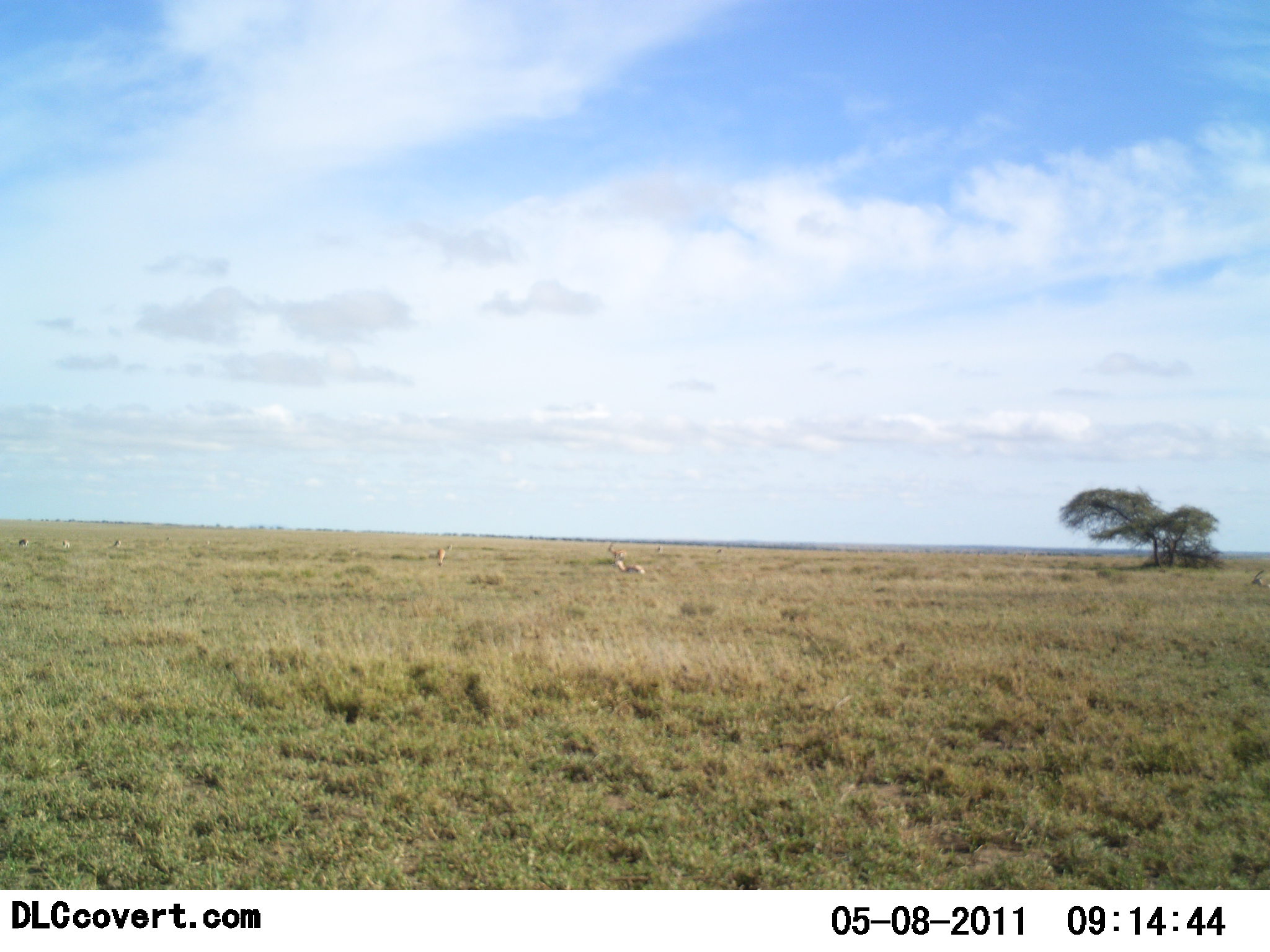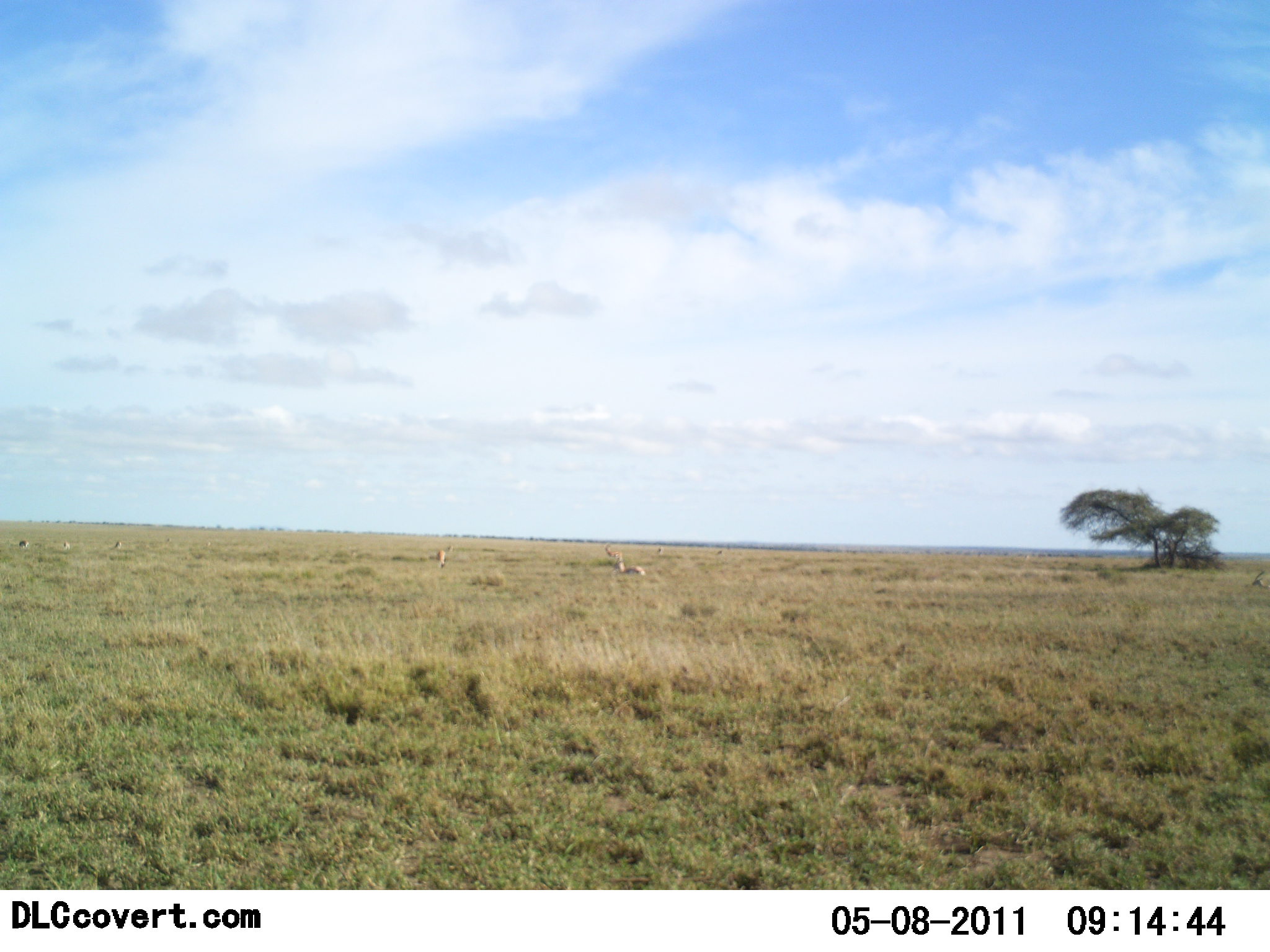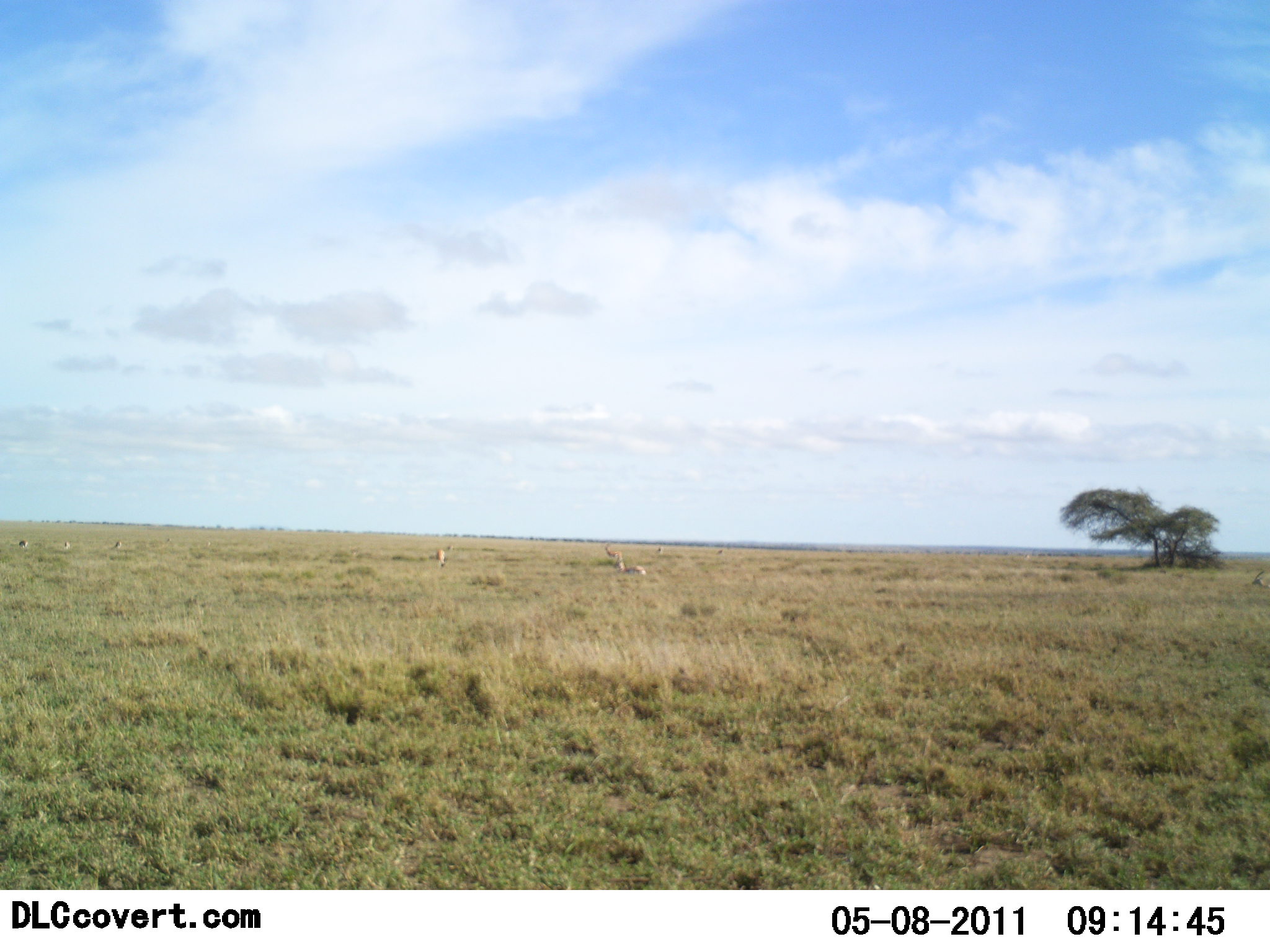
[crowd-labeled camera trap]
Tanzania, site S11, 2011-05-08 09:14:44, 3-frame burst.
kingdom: Animalia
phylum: Chordata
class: Mammalia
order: Artiodactyla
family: Bovidae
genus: Eudorcas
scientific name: Eudorcas thomsonii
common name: thomson's gazelle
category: gazellethomsons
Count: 7.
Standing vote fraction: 60%.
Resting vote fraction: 80%.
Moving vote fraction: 40%.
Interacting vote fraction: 0%.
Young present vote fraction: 0%.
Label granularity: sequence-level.